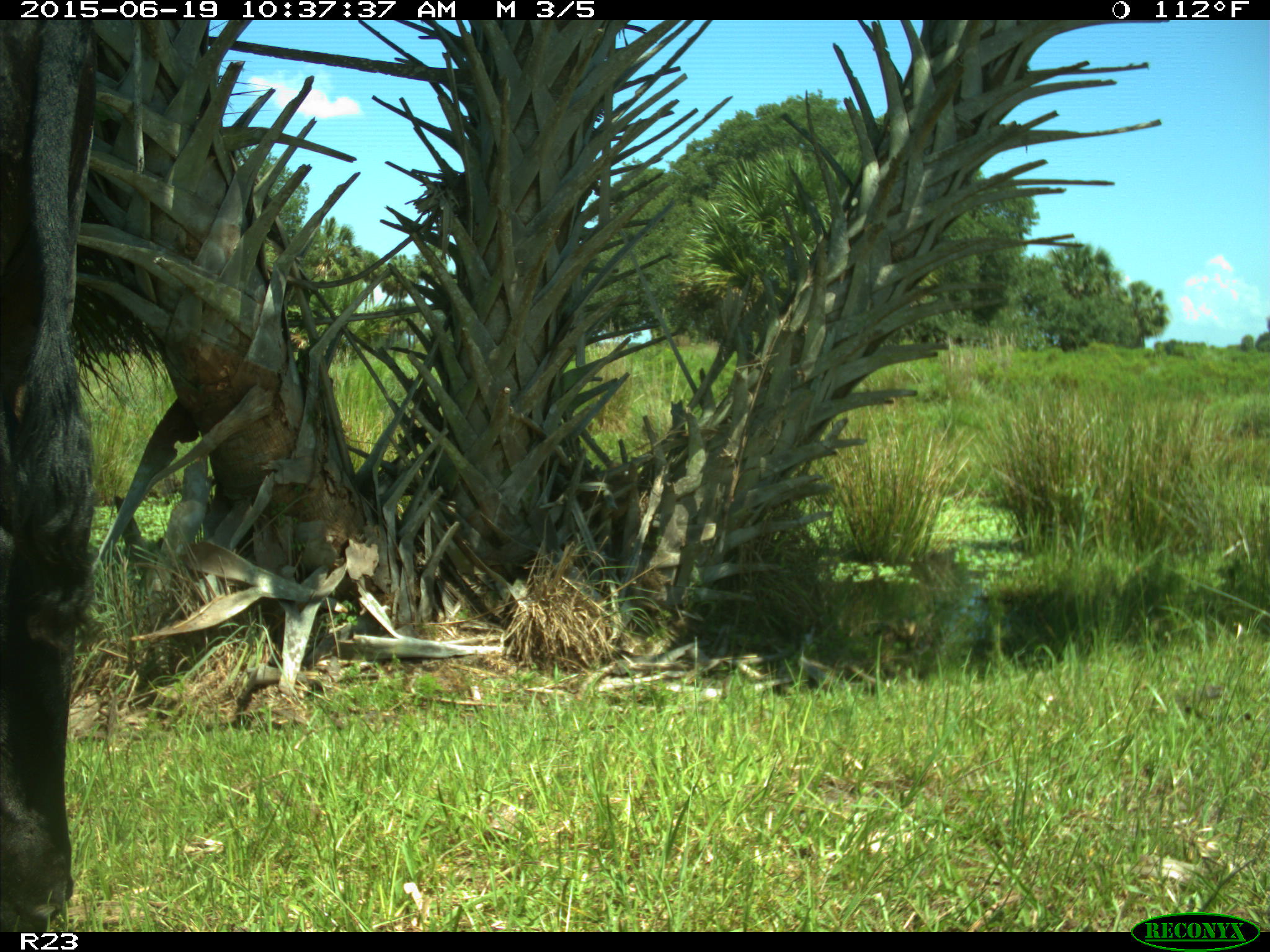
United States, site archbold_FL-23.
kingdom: Animalia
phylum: Chordata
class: Mammalia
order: Artiodactyla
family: Bovidae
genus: Bos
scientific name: Bos taurus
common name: domestic cow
Bos taurus (domestic cow).